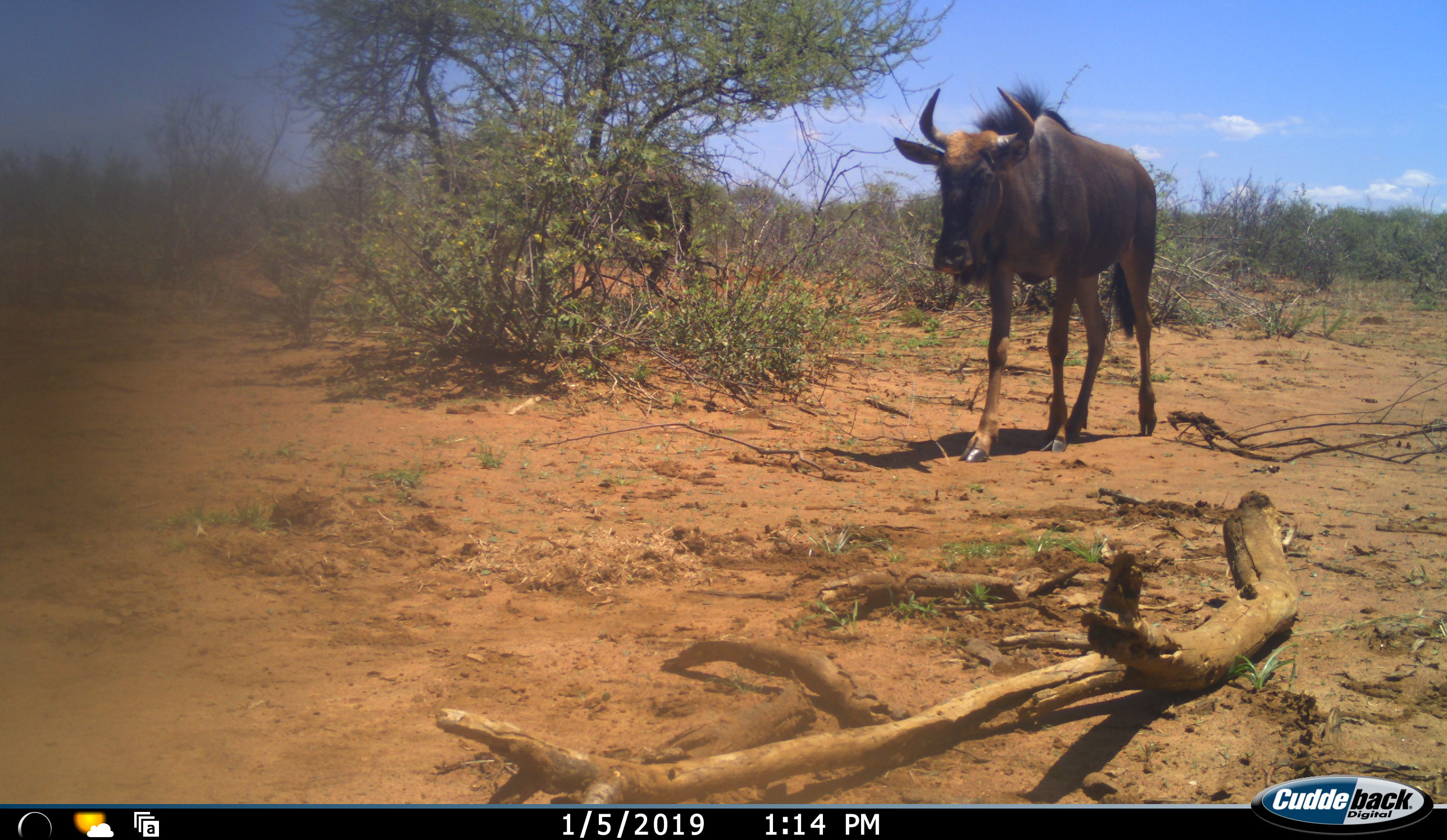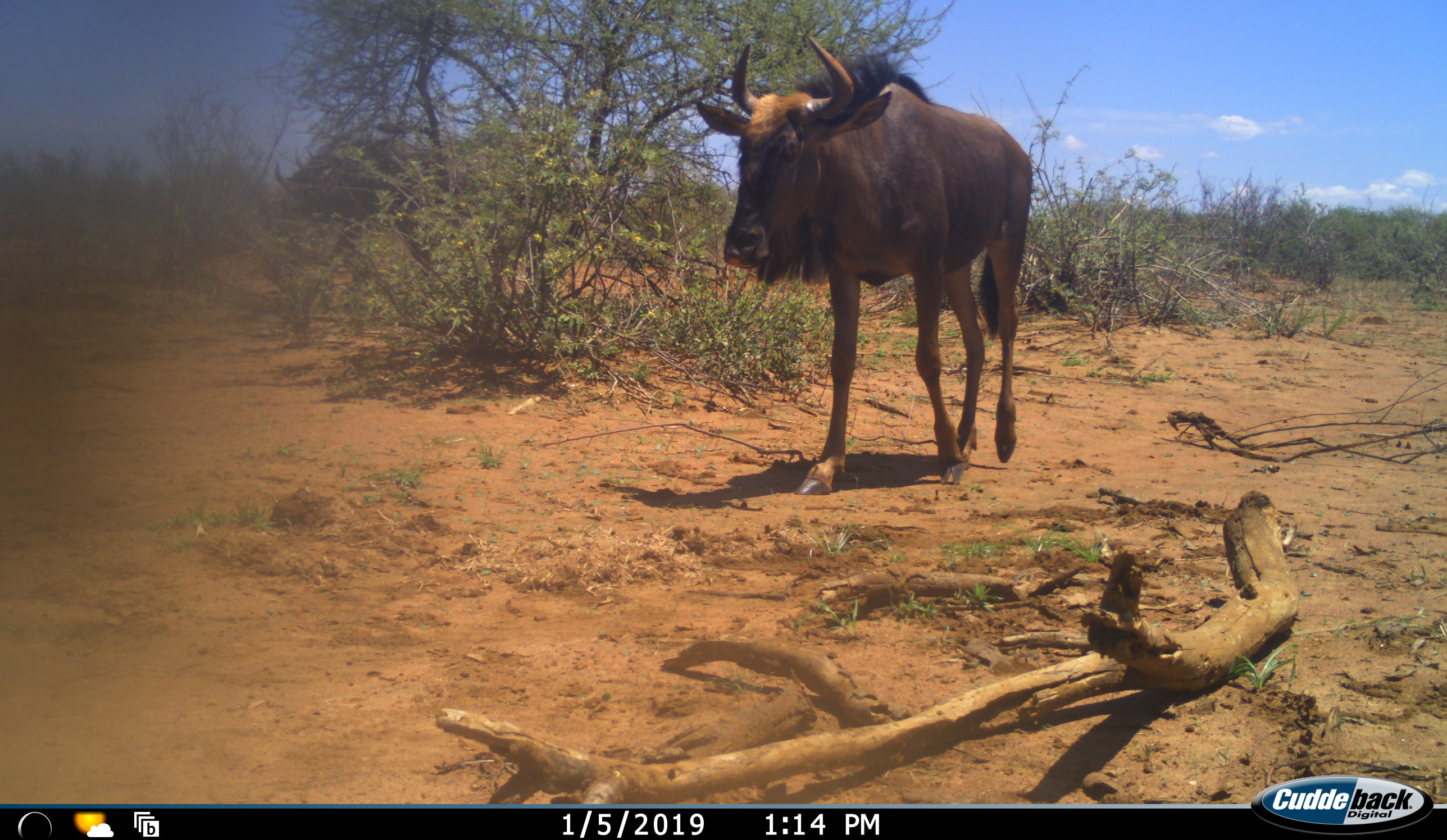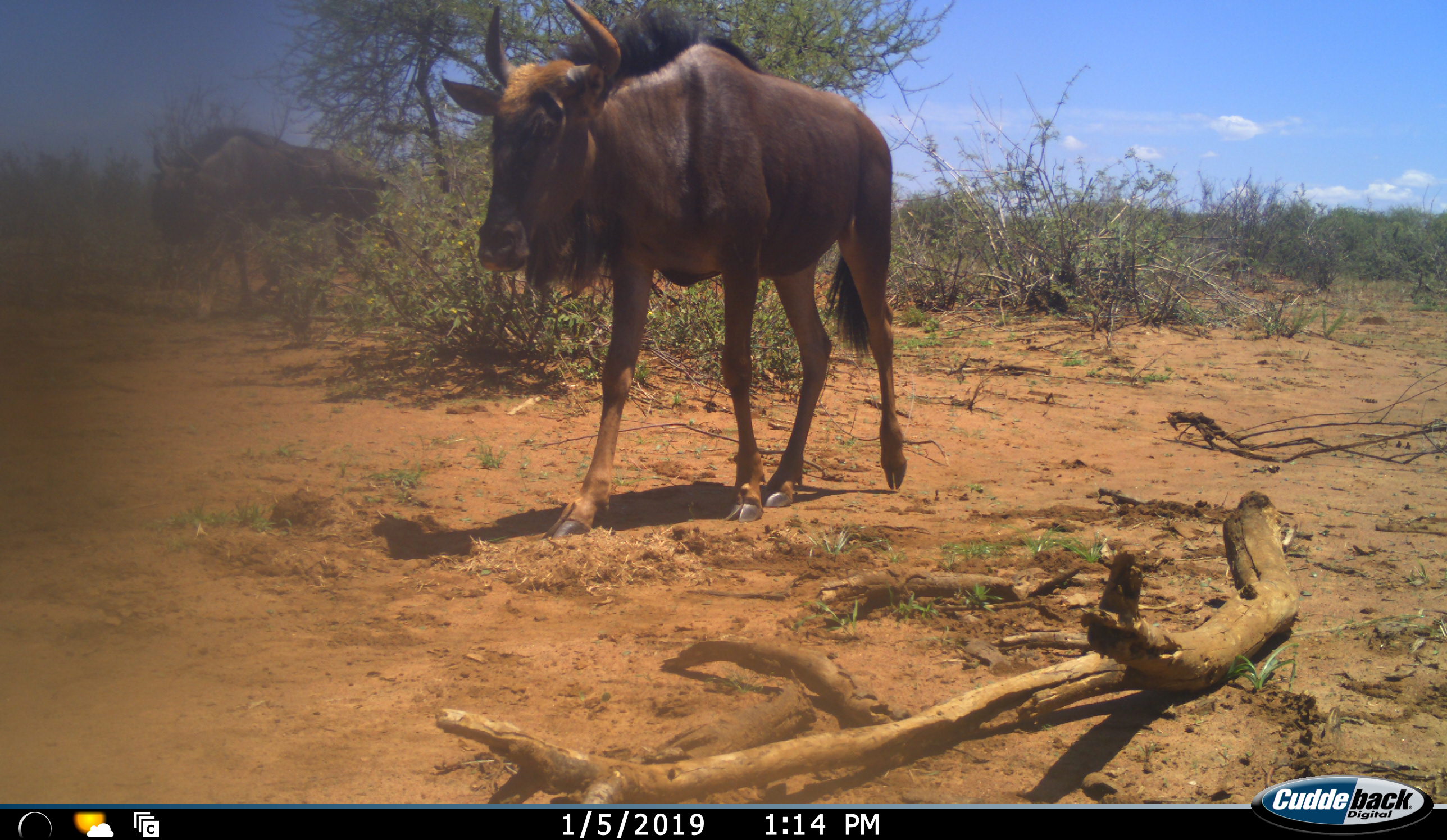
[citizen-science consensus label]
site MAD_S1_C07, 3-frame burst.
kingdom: Animalia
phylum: Chordata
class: Mammalia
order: Artiodactyla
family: Bovidae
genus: Connochaetes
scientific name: Connochaetes taurinus taurinus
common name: blue wildebeest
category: wildebeestblue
Wildebeestblue (blue wildebeest) (Connochaetes taurinus taurinus), count 2. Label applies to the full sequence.